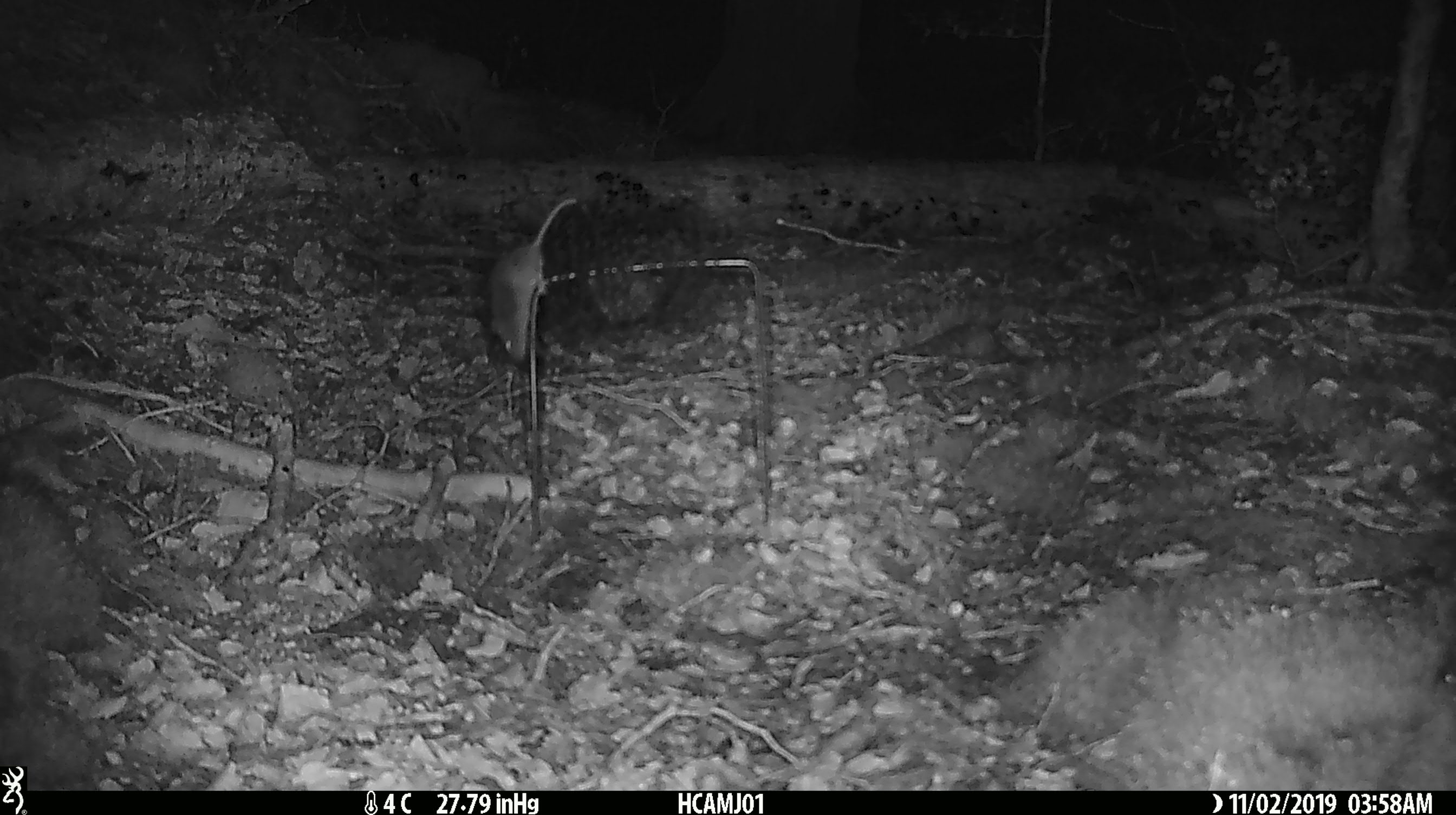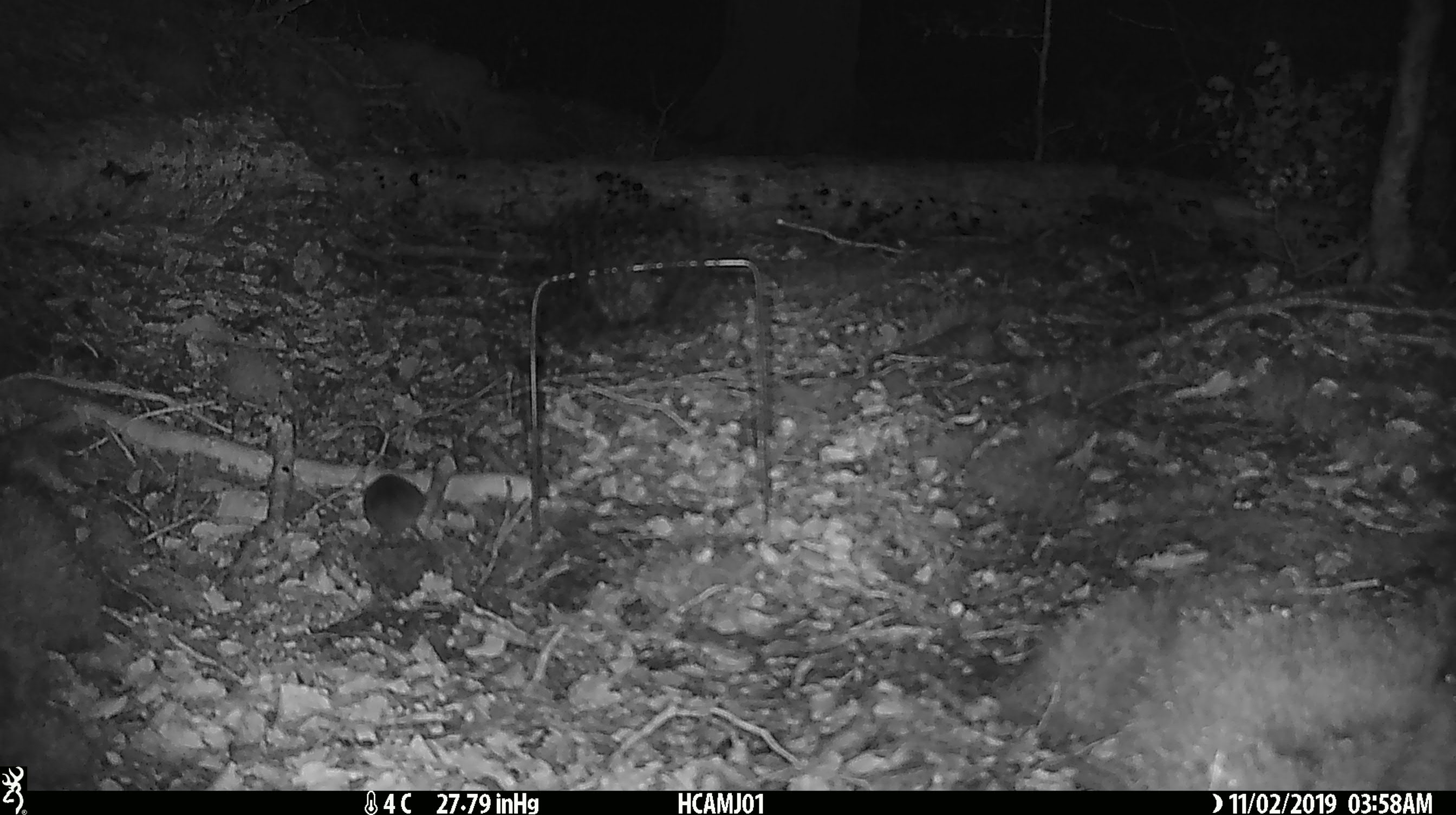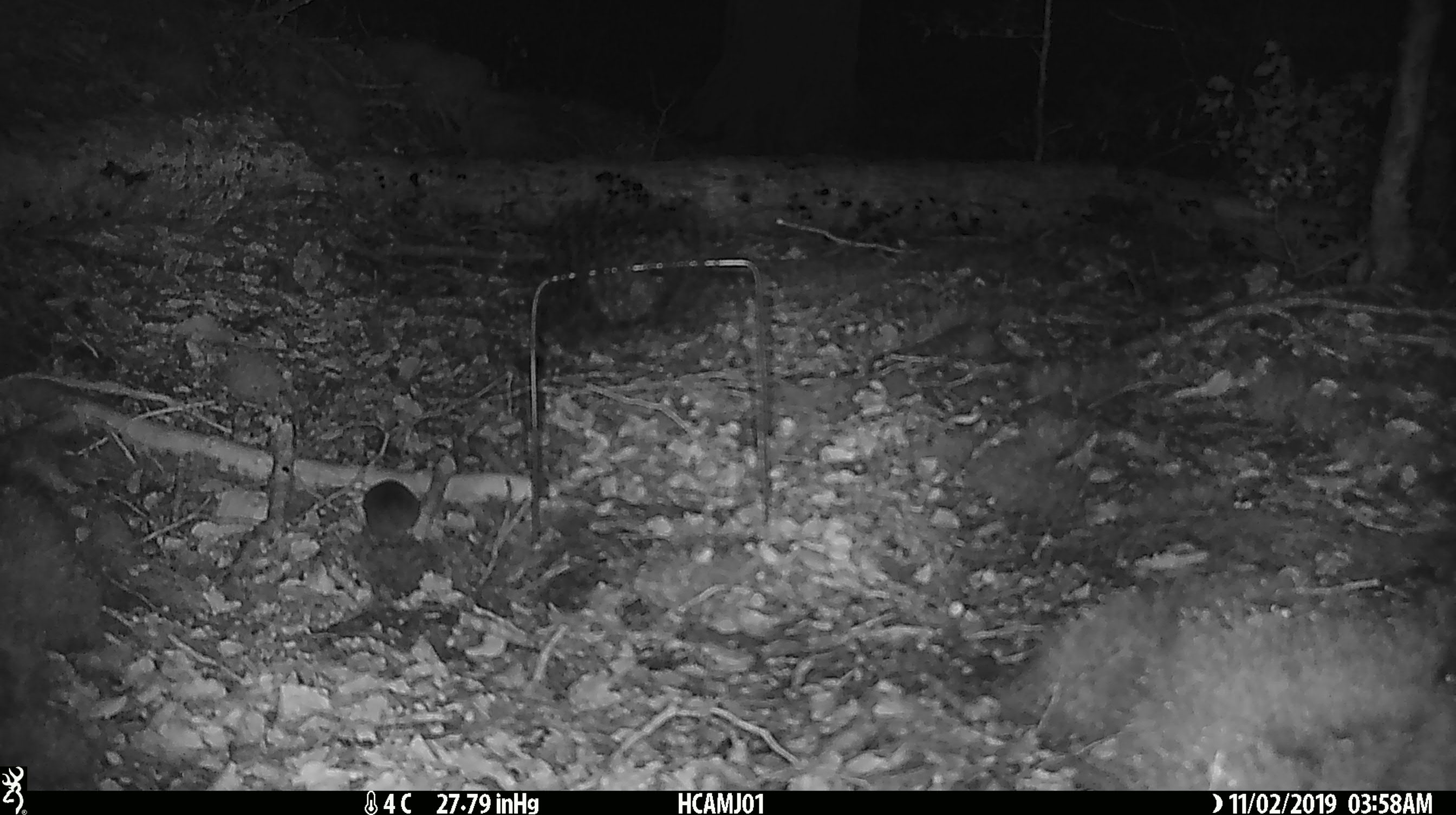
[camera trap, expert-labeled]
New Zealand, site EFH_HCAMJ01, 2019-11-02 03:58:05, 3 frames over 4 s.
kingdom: Animalia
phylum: Chordata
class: Mammalia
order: Rodentia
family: Muridae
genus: Mus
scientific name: Mus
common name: mouse